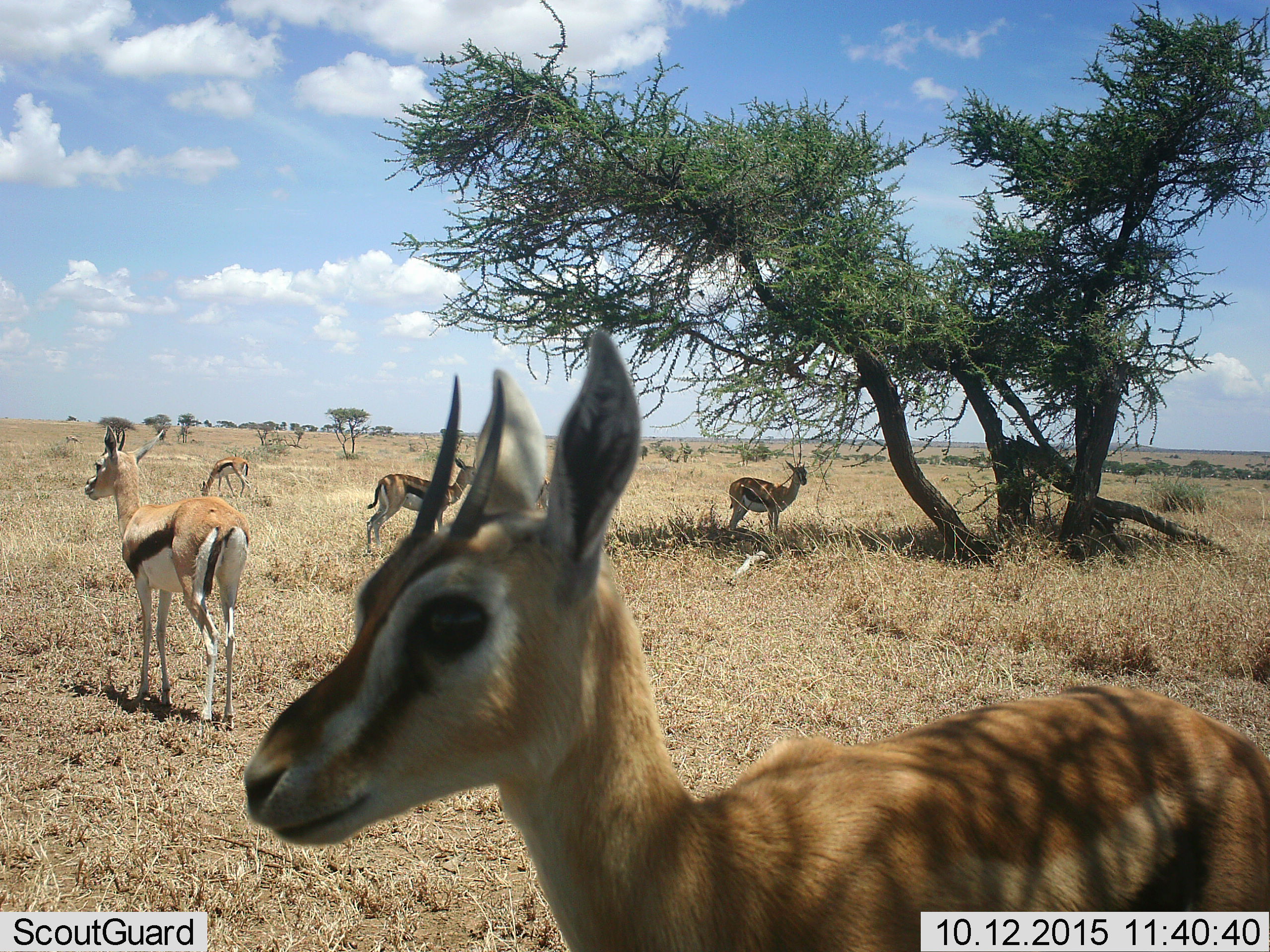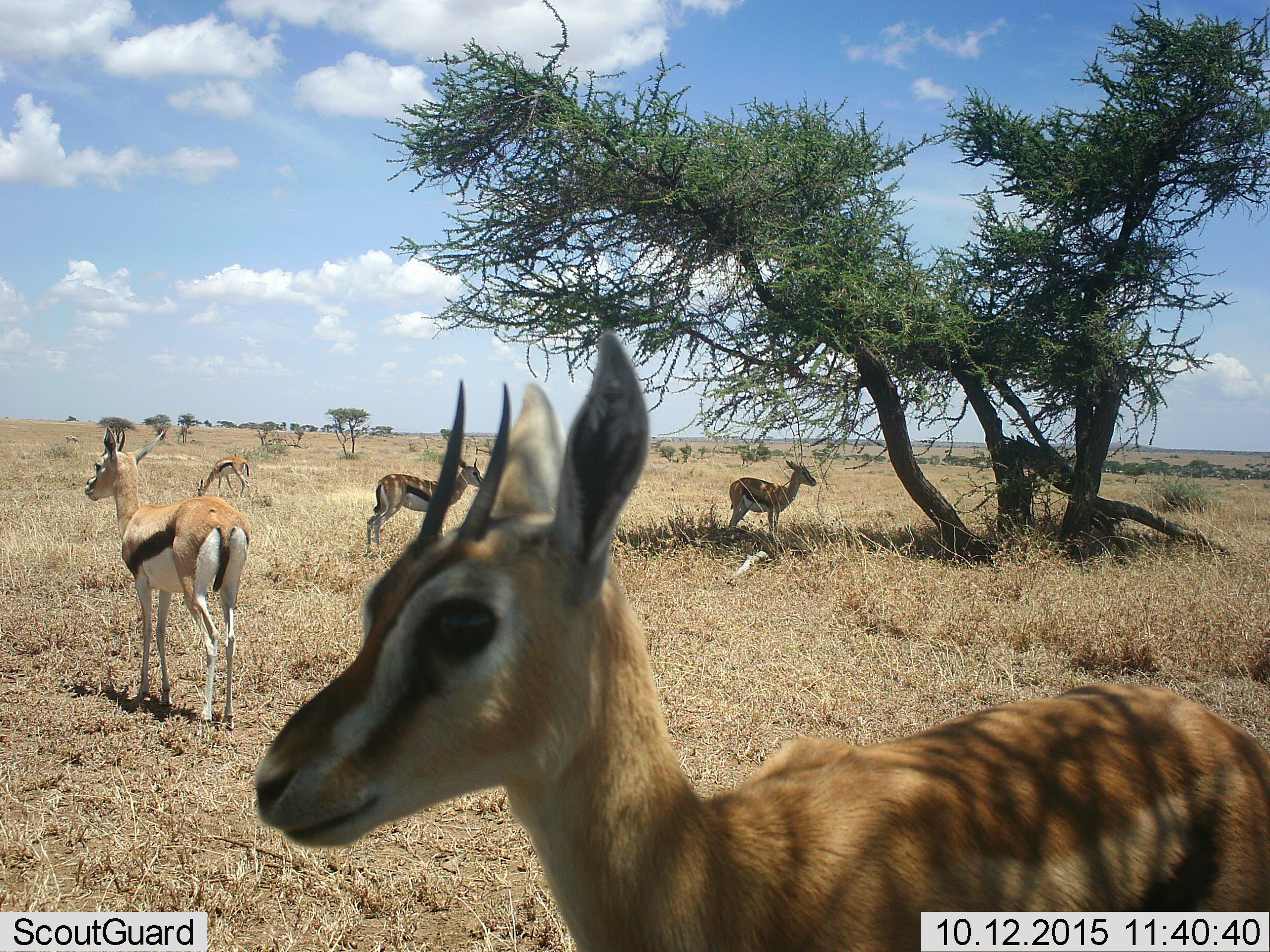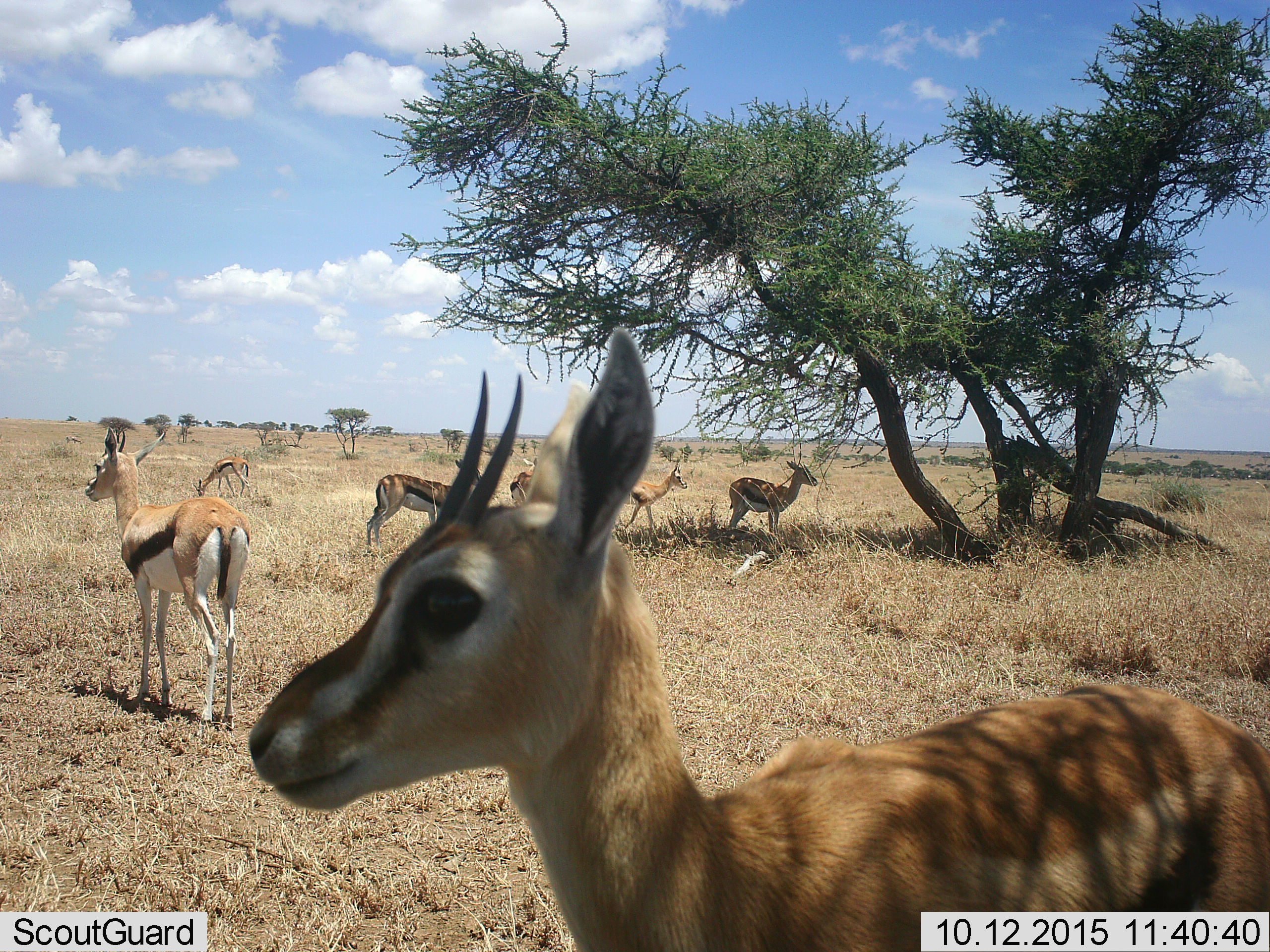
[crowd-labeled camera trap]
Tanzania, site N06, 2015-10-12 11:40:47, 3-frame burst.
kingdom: Animalia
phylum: Chordata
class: Mammalia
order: Artiodactyla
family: Bovidae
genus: Eudorcas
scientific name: Eudorcas thomsonii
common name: thomson's gazelle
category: gazellethomsons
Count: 7.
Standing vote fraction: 100%.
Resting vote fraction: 0%.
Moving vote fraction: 50%.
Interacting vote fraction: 0%.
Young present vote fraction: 0%.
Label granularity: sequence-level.